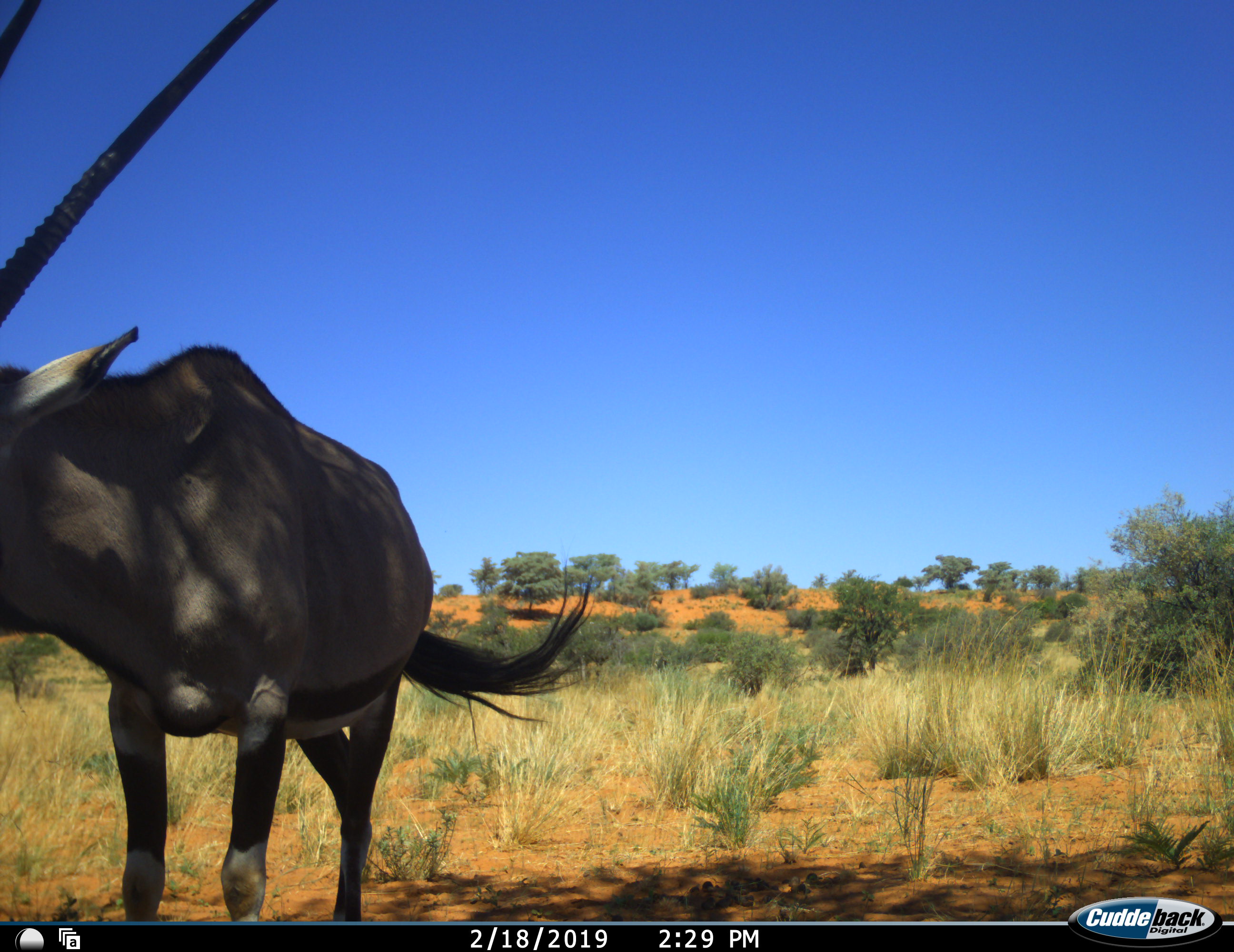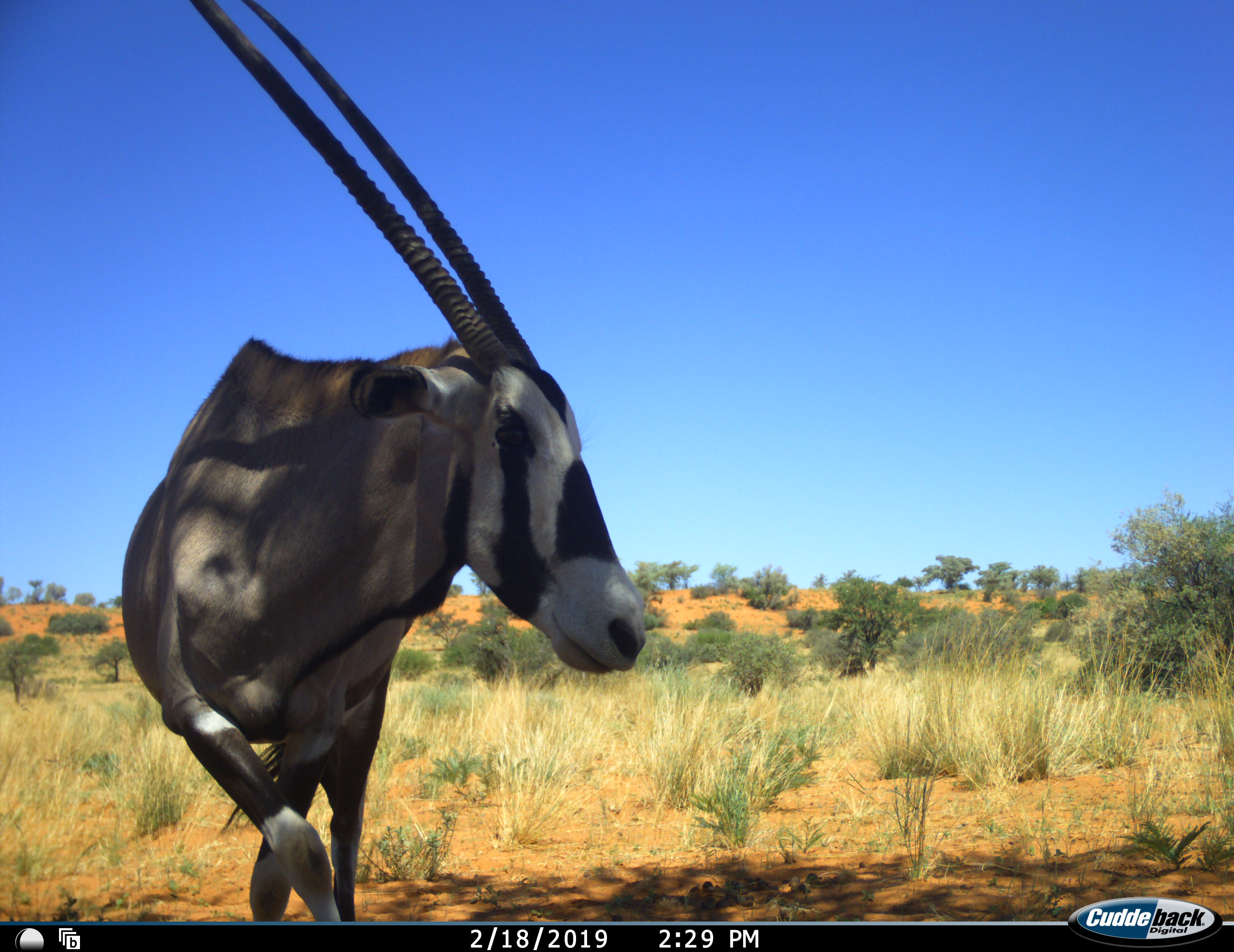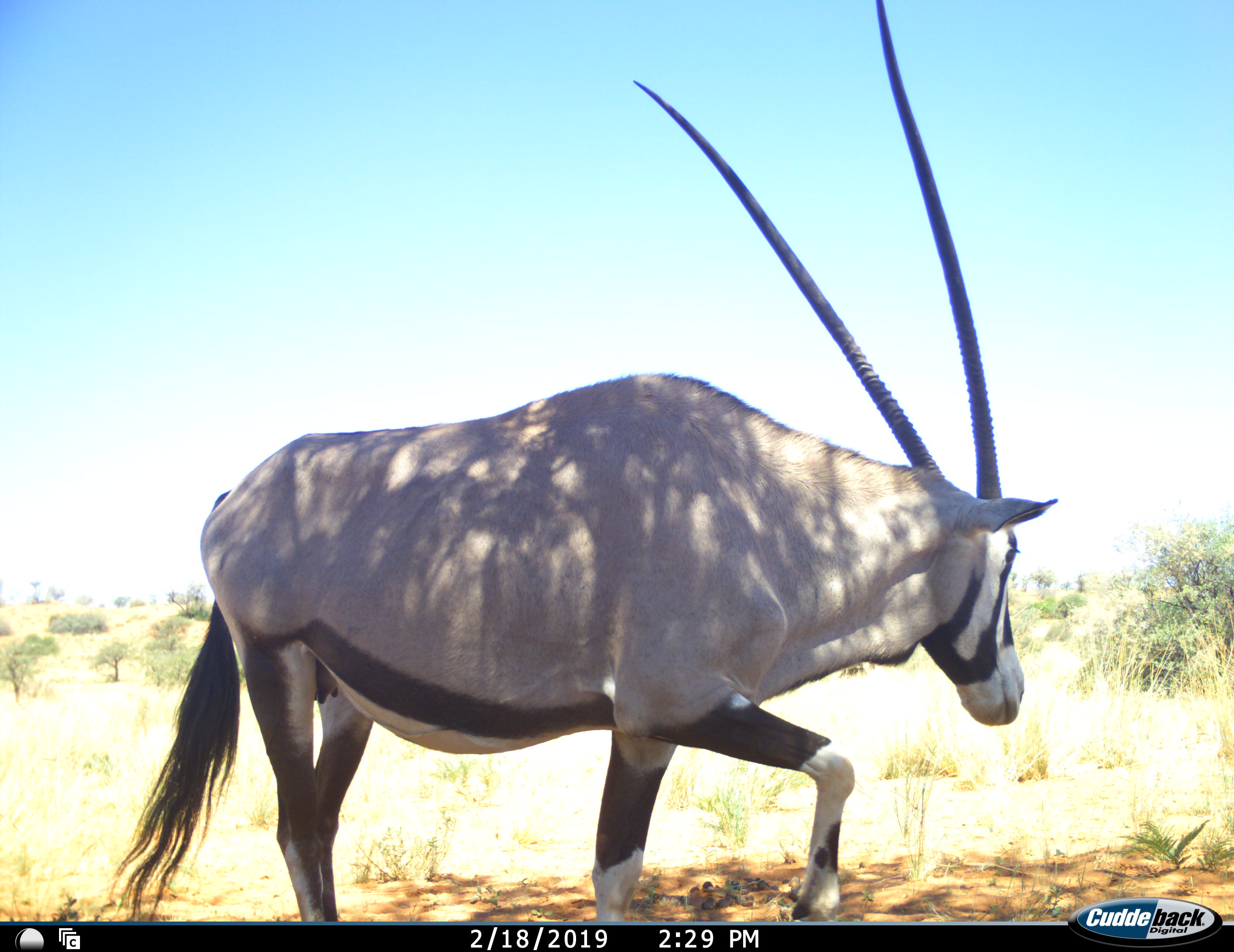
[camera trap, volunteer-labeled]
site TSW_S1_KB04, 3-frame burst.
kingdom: Animalia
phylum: Chordata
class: Mammalia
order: Artiodactyla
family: Bovidae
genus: Oryx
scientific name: Oryx gazella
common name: gemsbok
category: oryx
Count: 1.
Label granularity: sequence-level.